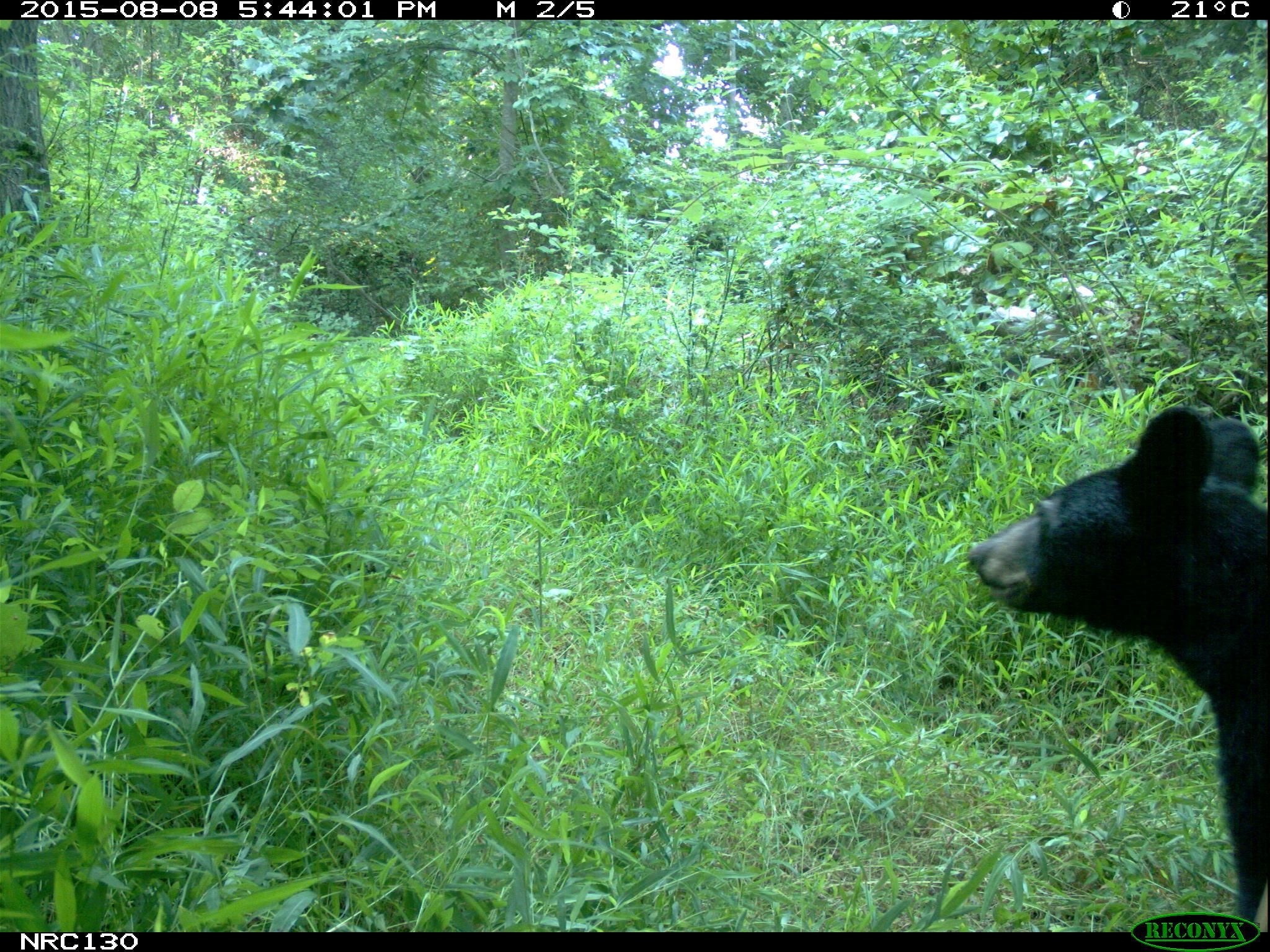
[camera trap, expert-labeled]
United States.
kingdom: Animalia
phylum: Chordata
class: Mammalia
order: Carnivora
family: Ursidae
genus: Ursus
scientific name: Ursus americanus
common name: american black bear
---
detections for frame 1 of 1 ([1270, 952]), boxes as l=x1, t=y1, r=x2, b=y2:
American Black Bear: l=965, t=398, r=1270, b=889